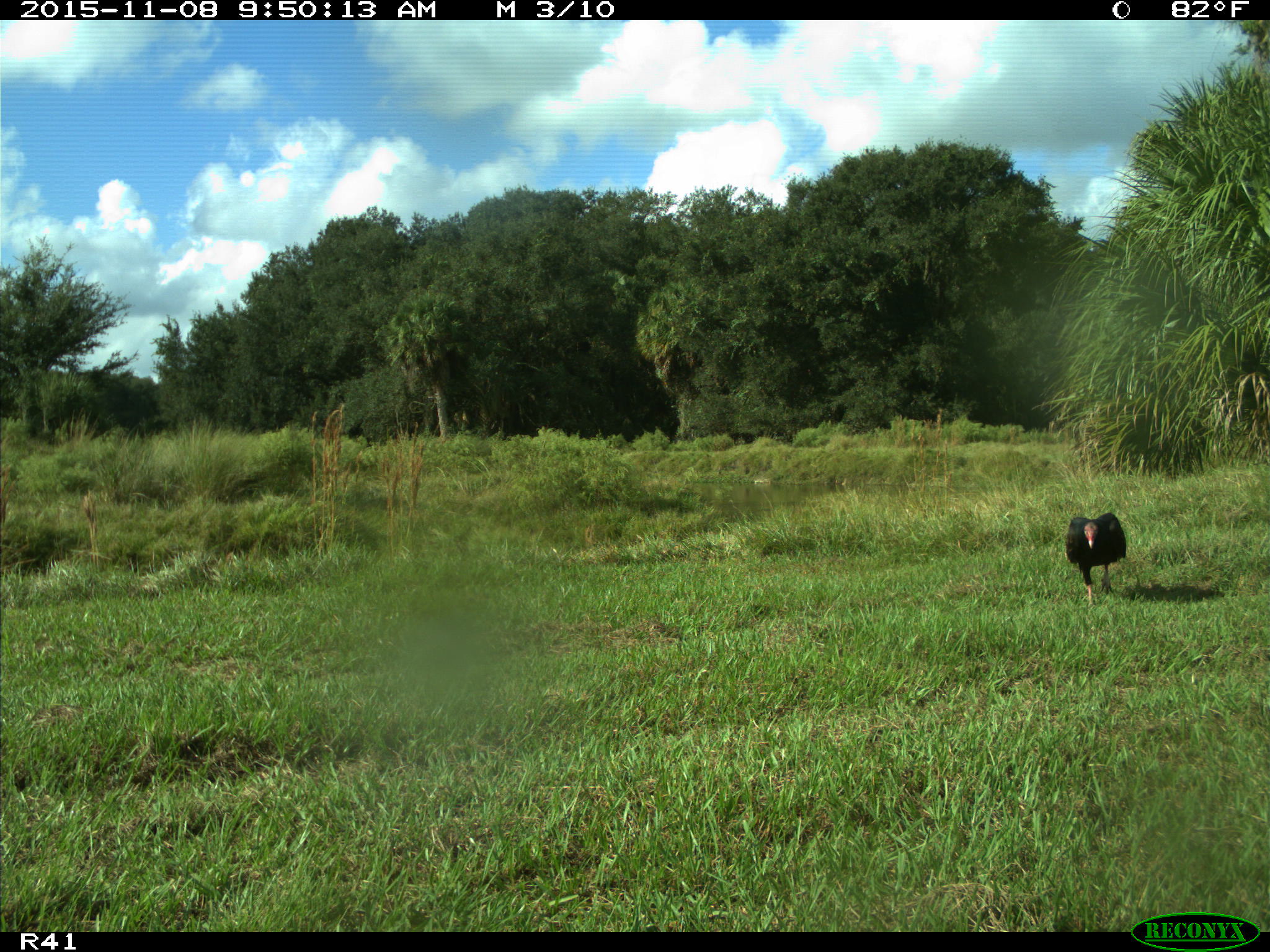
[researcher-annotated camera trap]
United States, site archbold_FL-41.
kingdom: Animalia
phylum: Chordata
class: Aves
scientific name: Aves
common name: birds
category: unidentified bird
Unidentified bird (birds) (Aves).